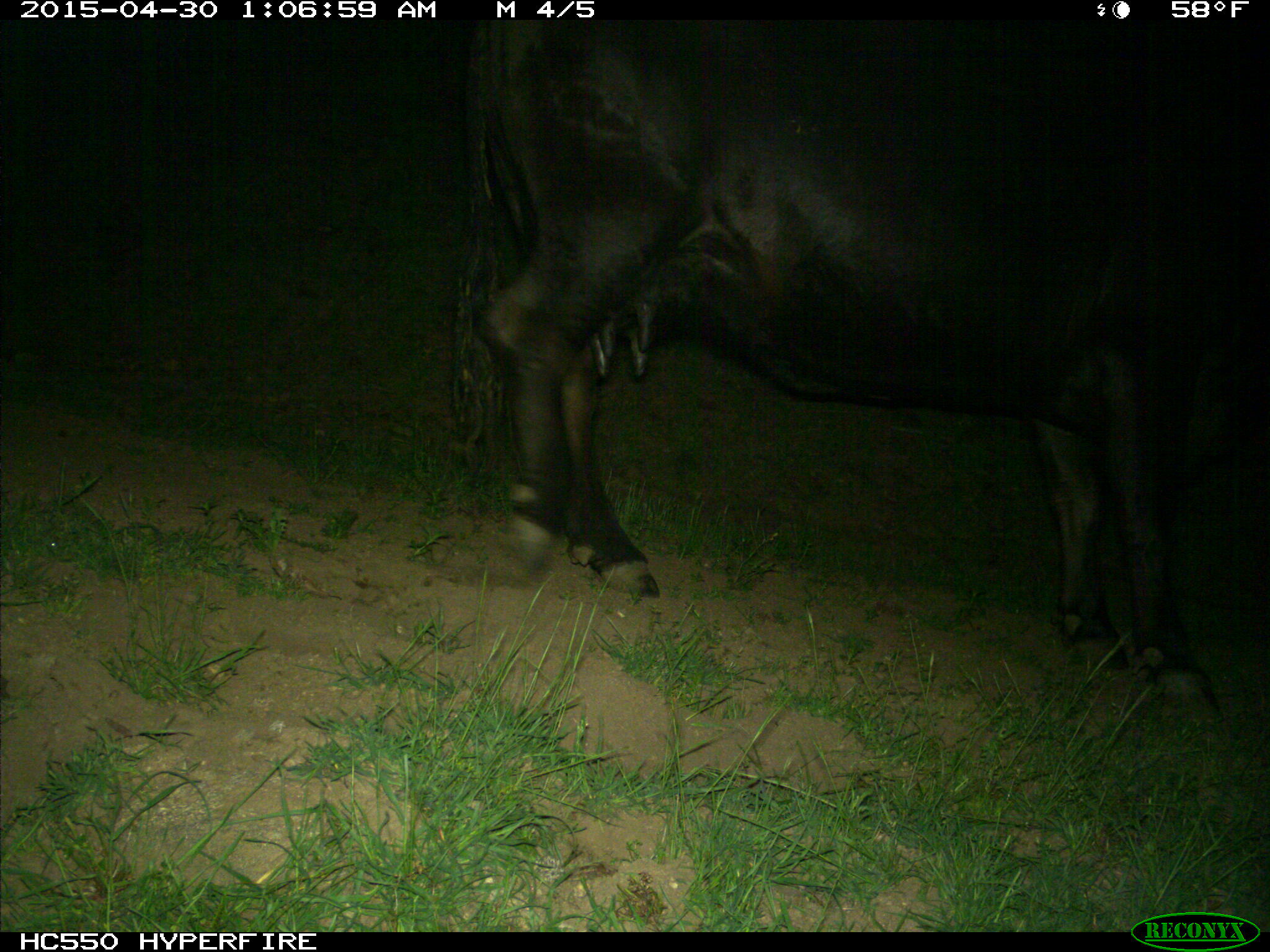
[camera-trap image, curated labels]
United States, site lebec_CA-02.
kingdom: Animalia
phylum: Chordata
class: Mammalia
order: Artiodactyla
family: Bovidae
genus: Bos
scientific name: Bos taurus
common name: domestic cow